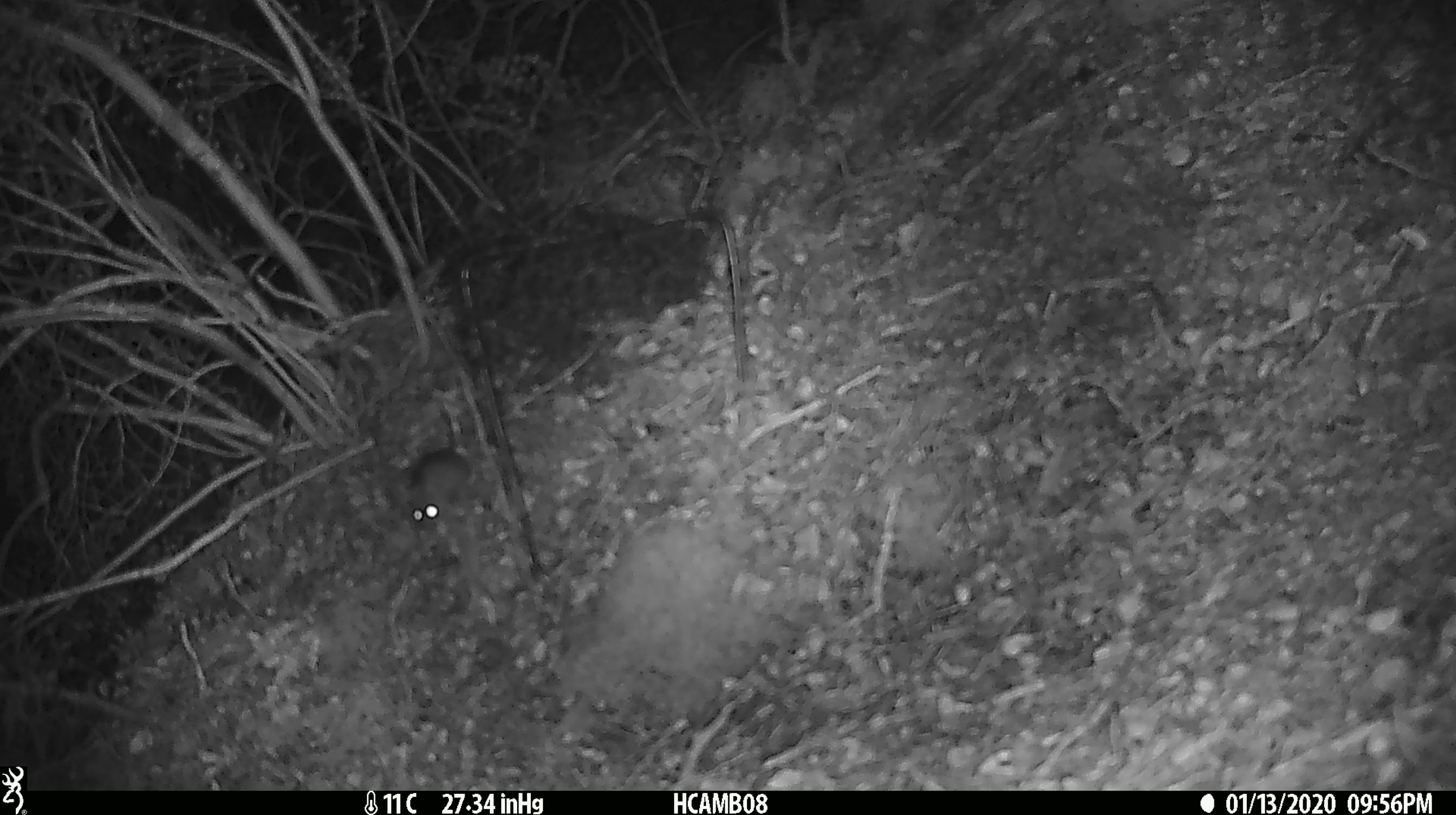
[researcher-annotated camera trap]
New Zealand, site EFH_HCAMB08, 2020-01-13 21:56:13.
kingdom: Animalia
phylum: Chordata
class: Mammalia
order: Rodentia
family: Muridae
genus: Mus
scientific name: Mus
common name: mouse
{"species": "mouse (Mus)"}